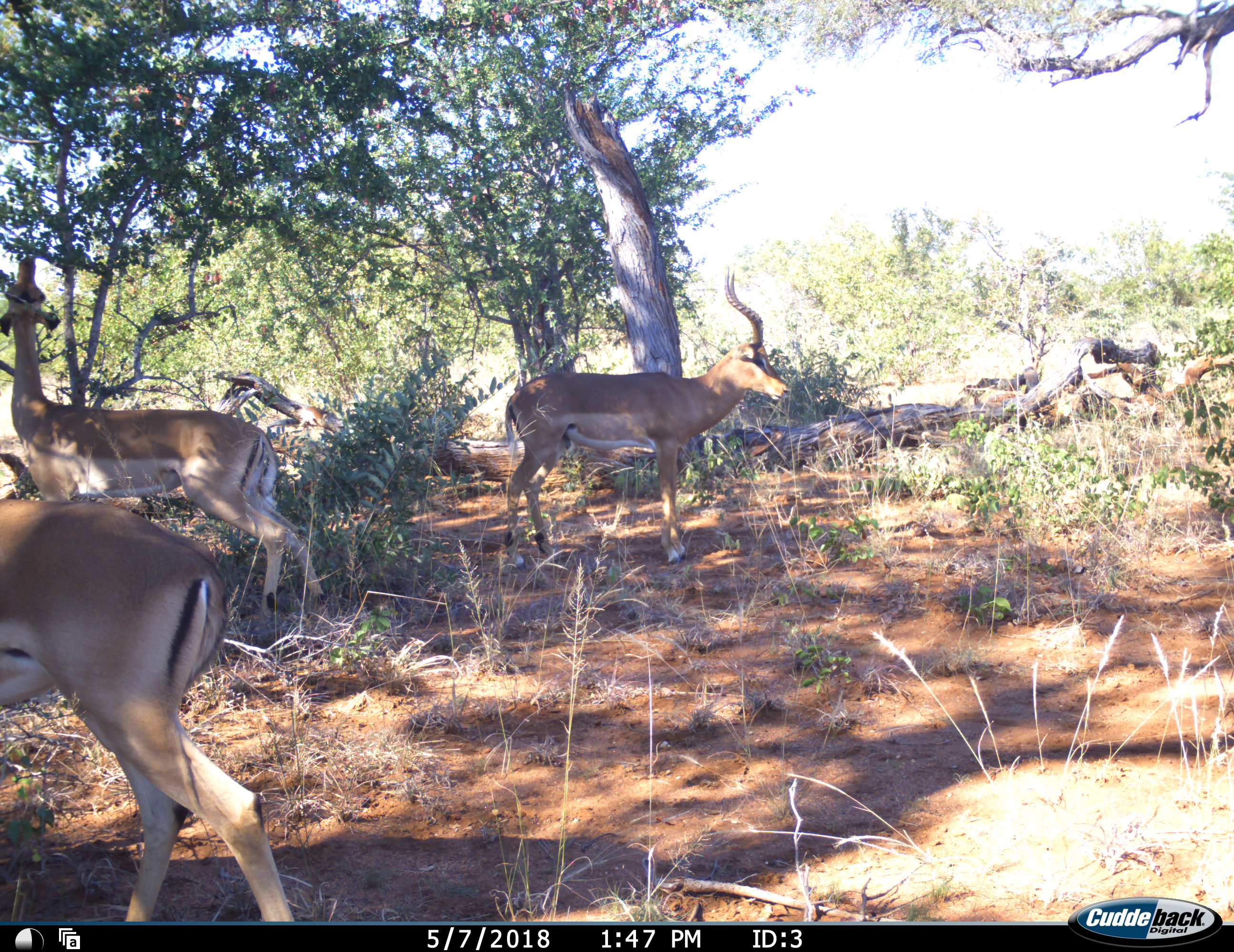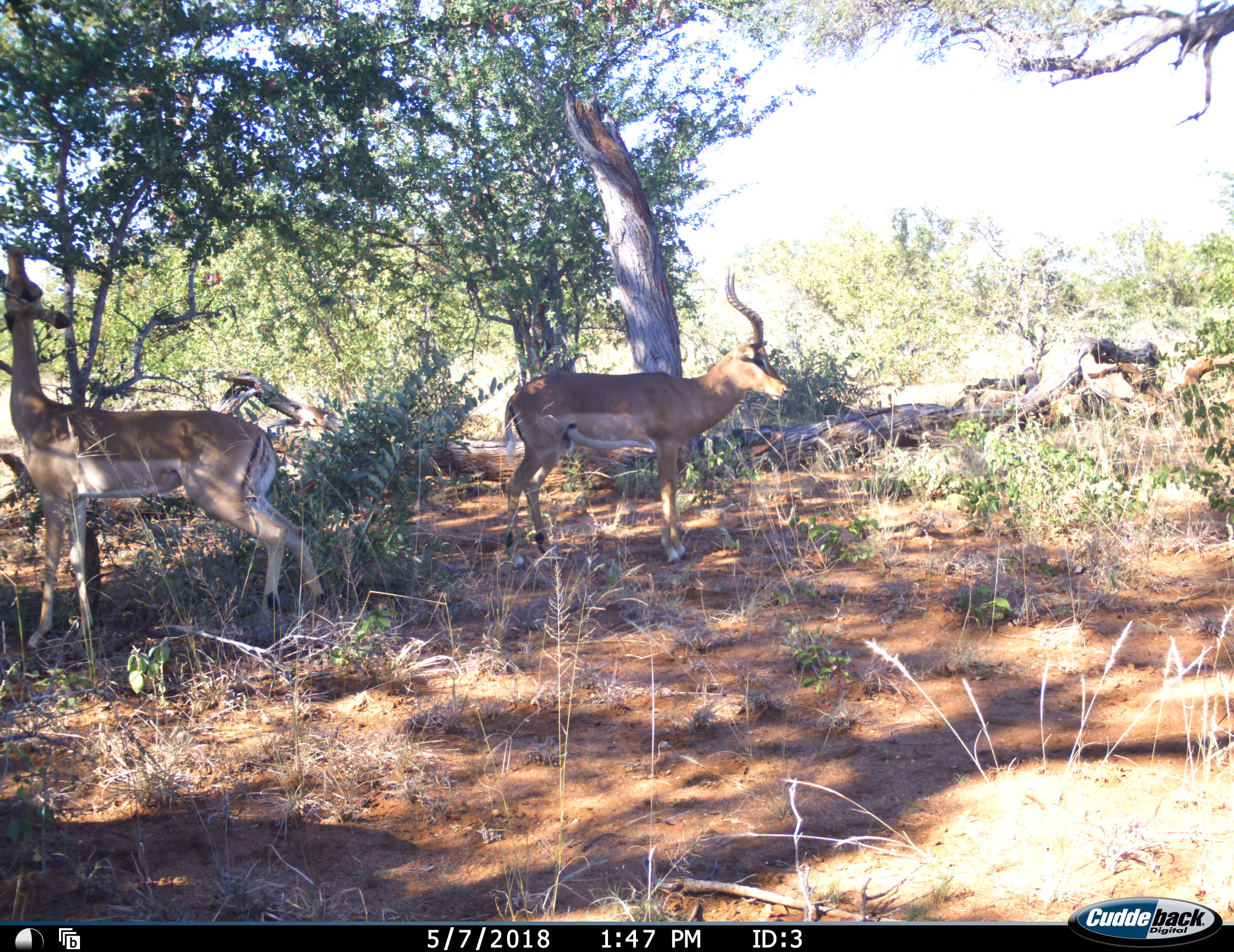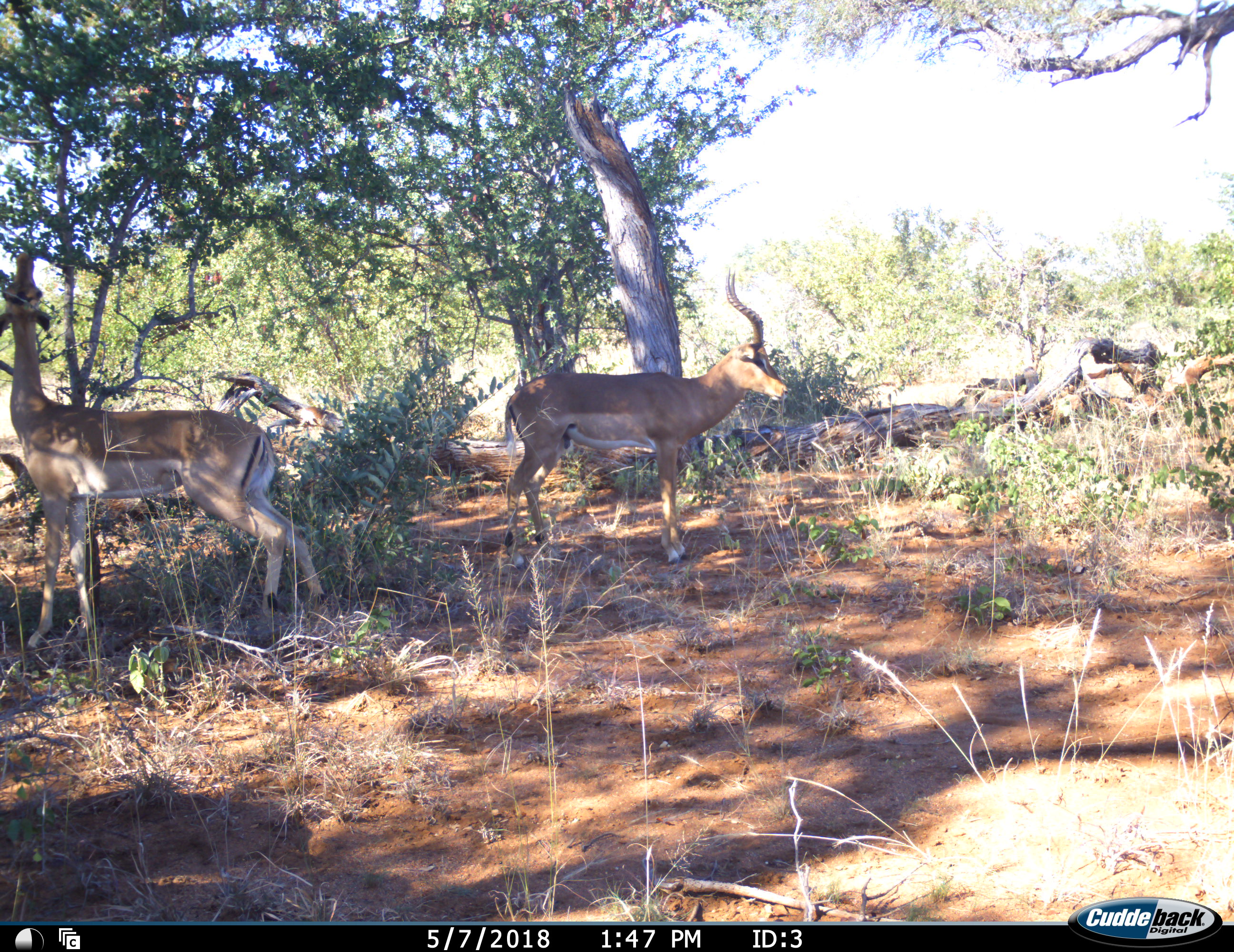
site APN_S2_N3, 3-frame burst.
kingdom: Animalia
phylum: Chordata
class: Mammalia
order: Artiodactyla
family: Bovidae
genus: Aepyceros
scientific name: Aepyceros melampus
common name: impala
Impala (Aepyceros melampus), count 3. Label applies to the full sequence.